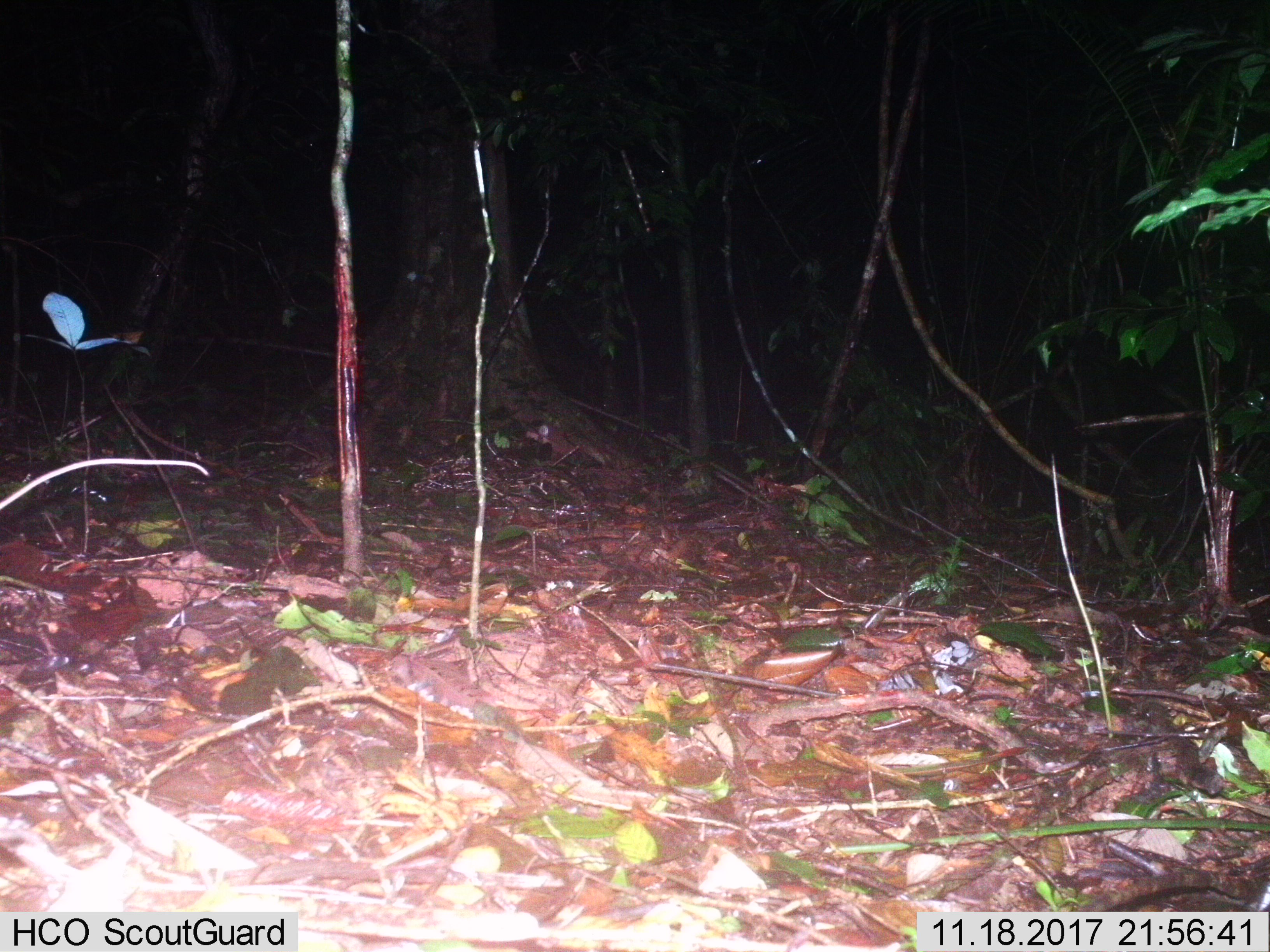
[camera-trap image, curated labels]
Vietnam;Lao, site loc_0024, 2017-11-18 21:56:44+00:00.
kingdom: Animalia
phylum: Chordata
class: Mammalia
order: Rodentia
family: Muridae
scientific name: Muridae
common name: old-world mice and rats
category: unidentified murid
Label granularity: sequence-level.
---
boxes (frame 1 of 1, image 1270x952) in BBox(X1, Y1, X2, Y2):
unidentified murid: BBox(0, 457, 210, 513)